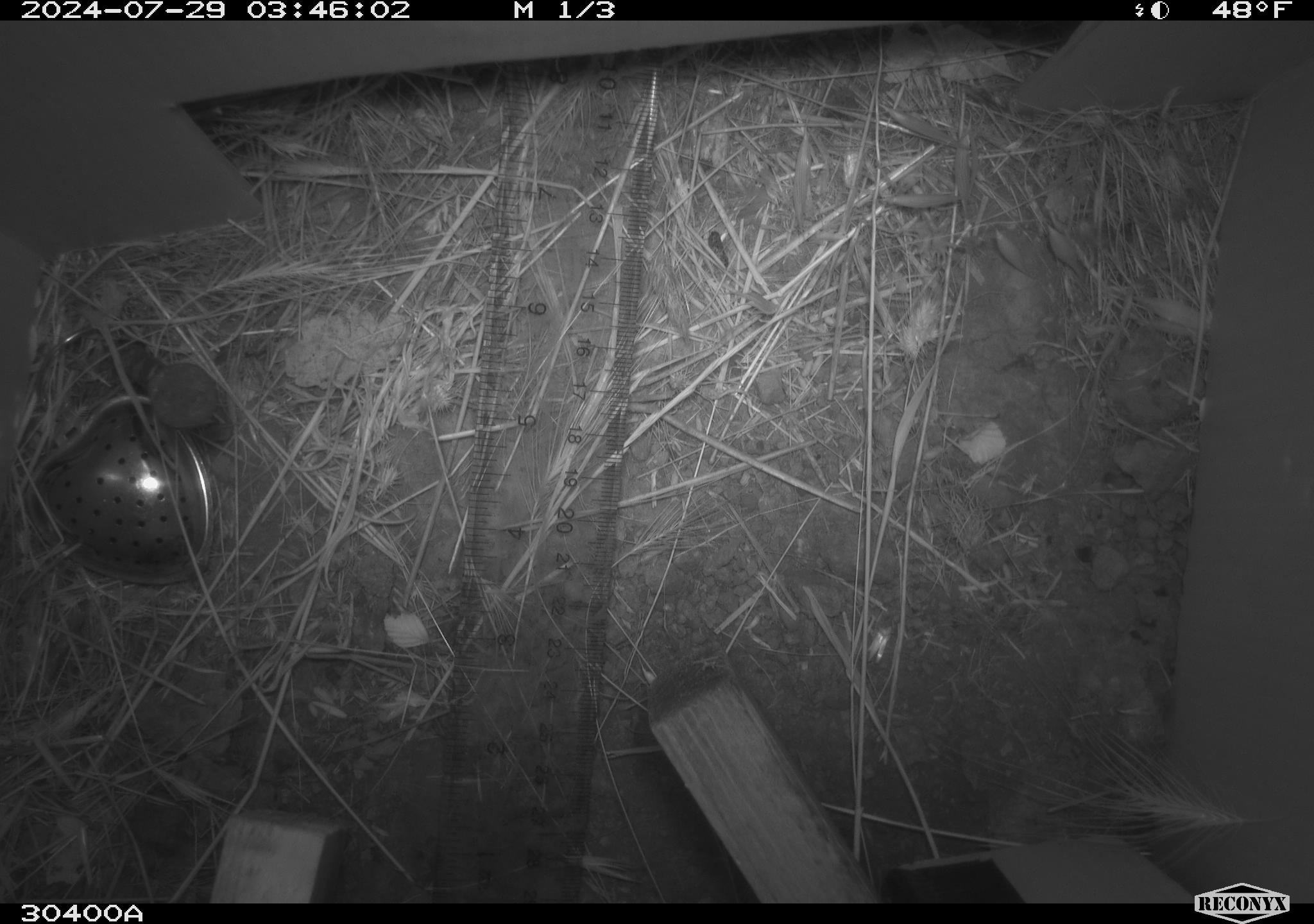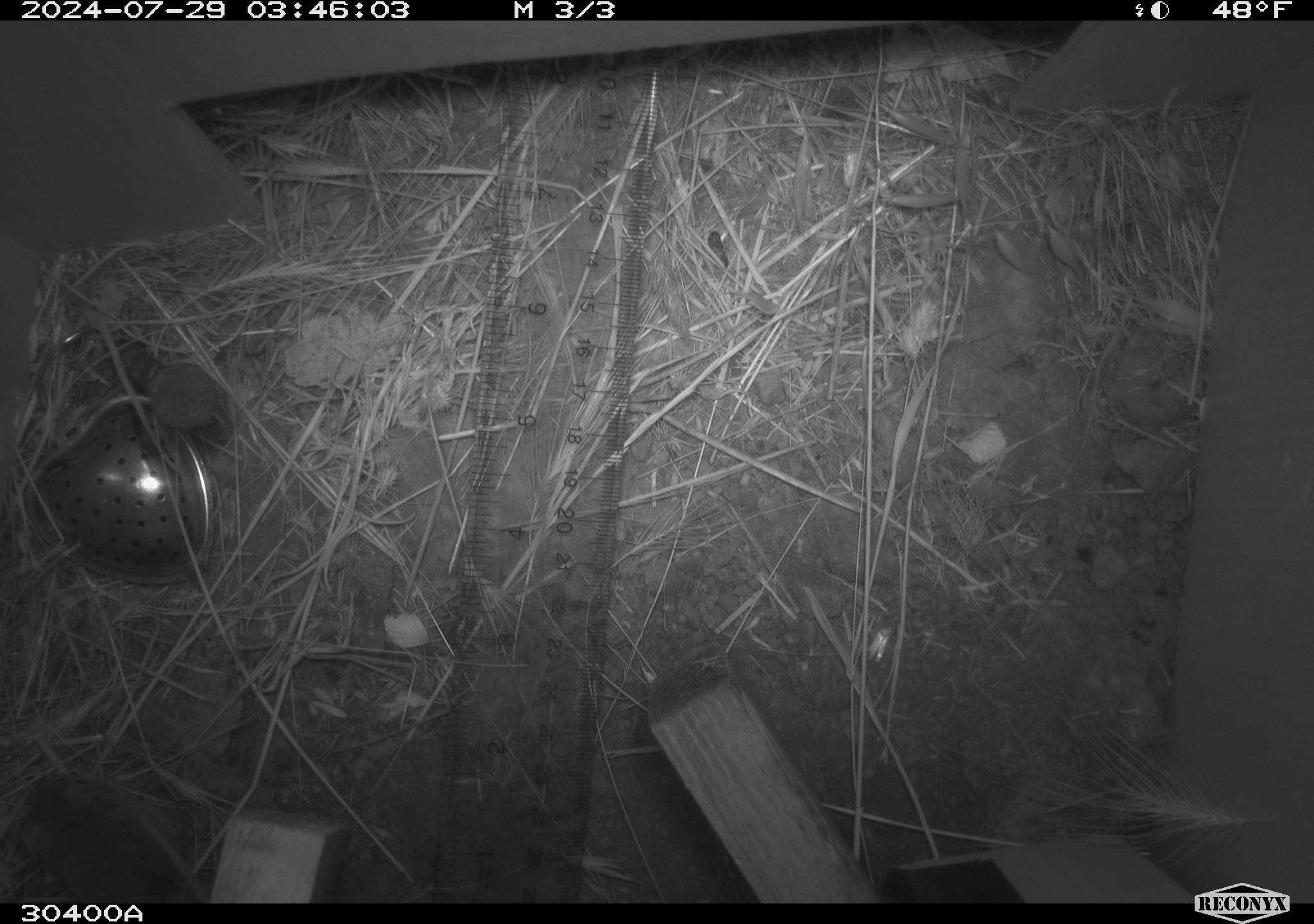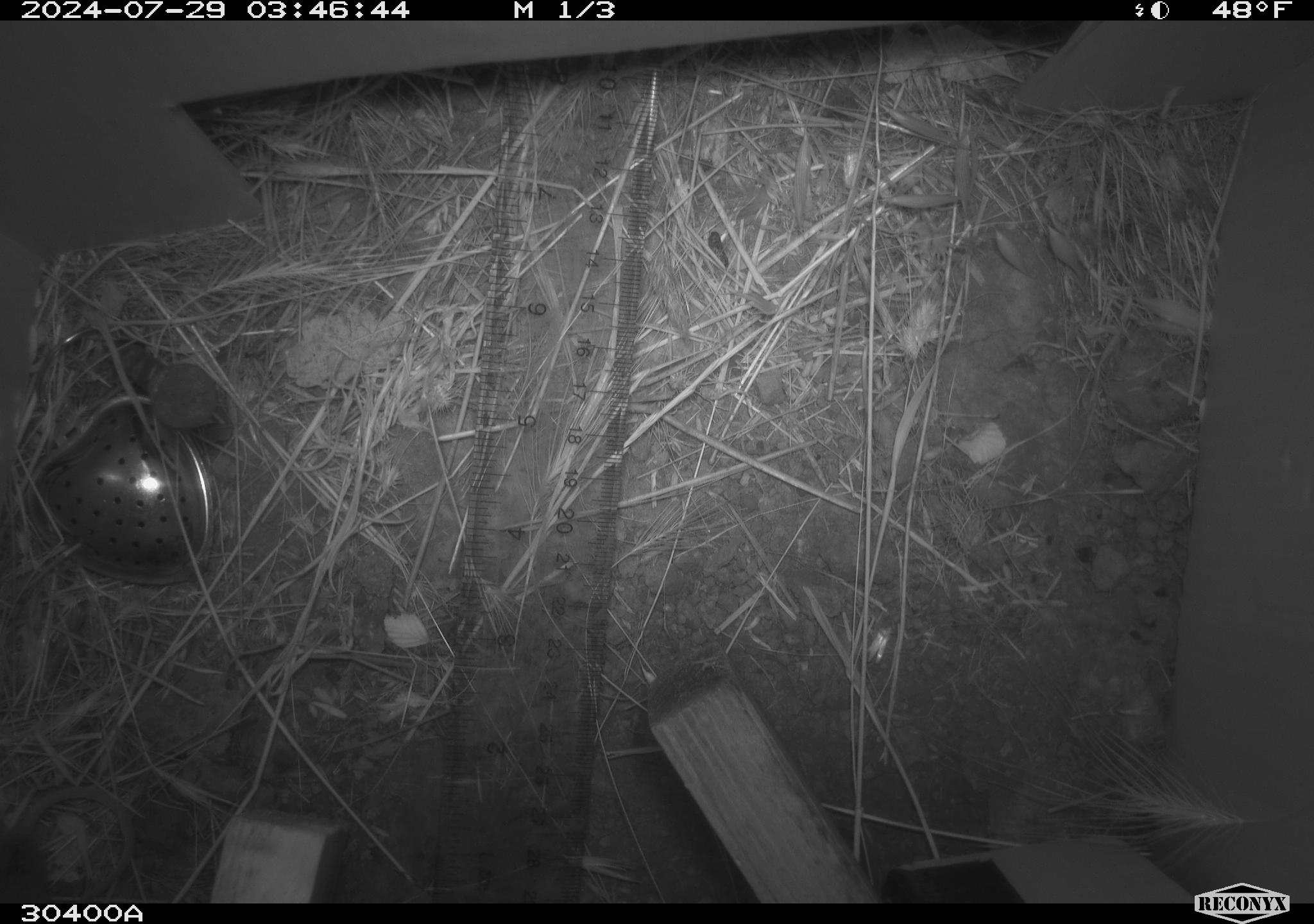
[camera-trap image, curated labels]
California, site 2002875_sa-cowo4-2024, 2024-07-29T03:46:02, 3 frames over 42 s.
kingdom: Animalia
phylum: Chordata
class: Mammalia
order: Rodentia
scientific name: Rodentia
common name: mouse species